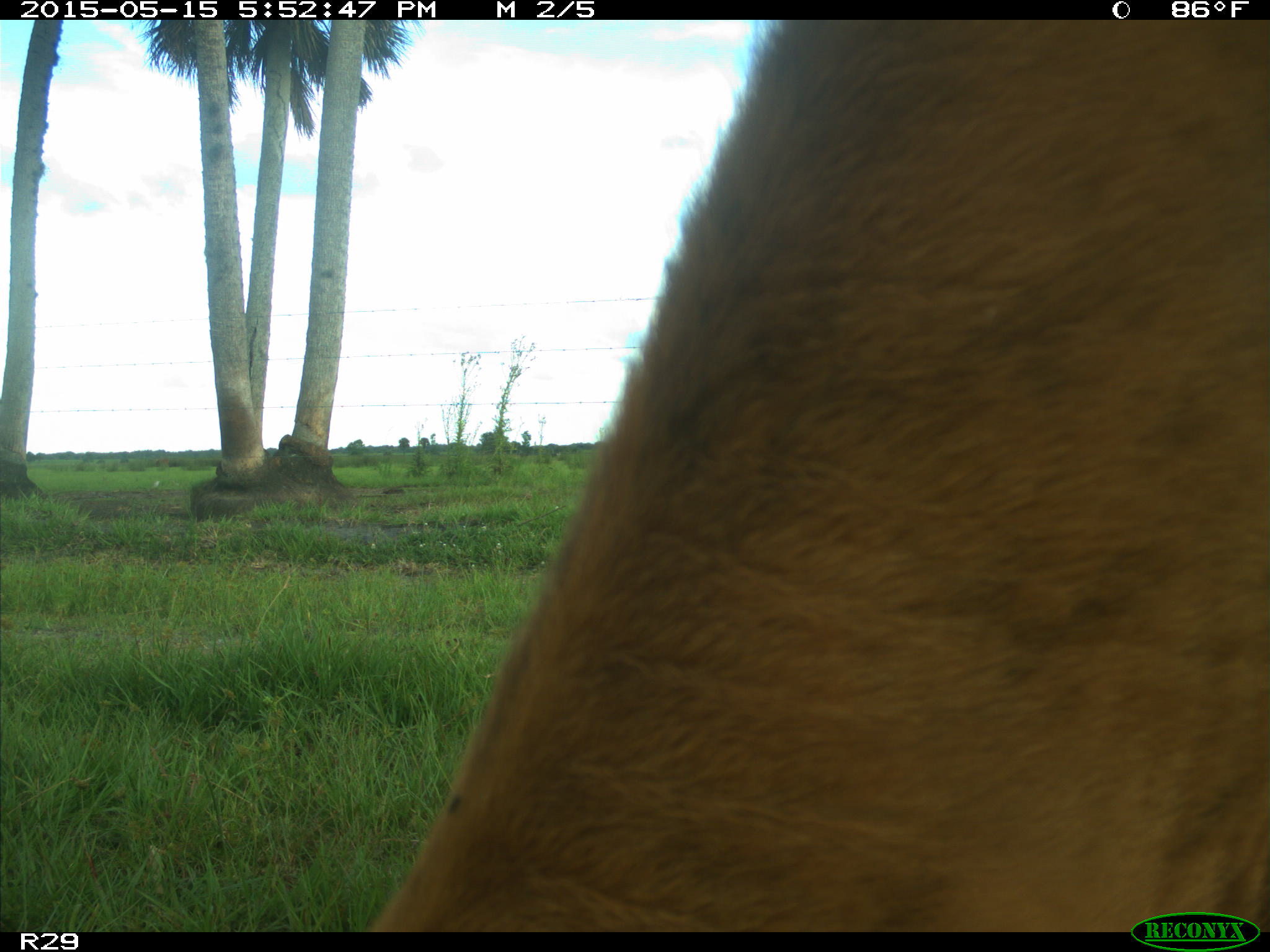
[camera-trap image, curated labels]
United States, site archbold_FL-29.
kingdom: Animalia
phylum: Chordata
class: Mammalia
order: Artiodactyla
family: Bovidae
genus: Bos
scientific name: Bos taurus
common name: domestic cow